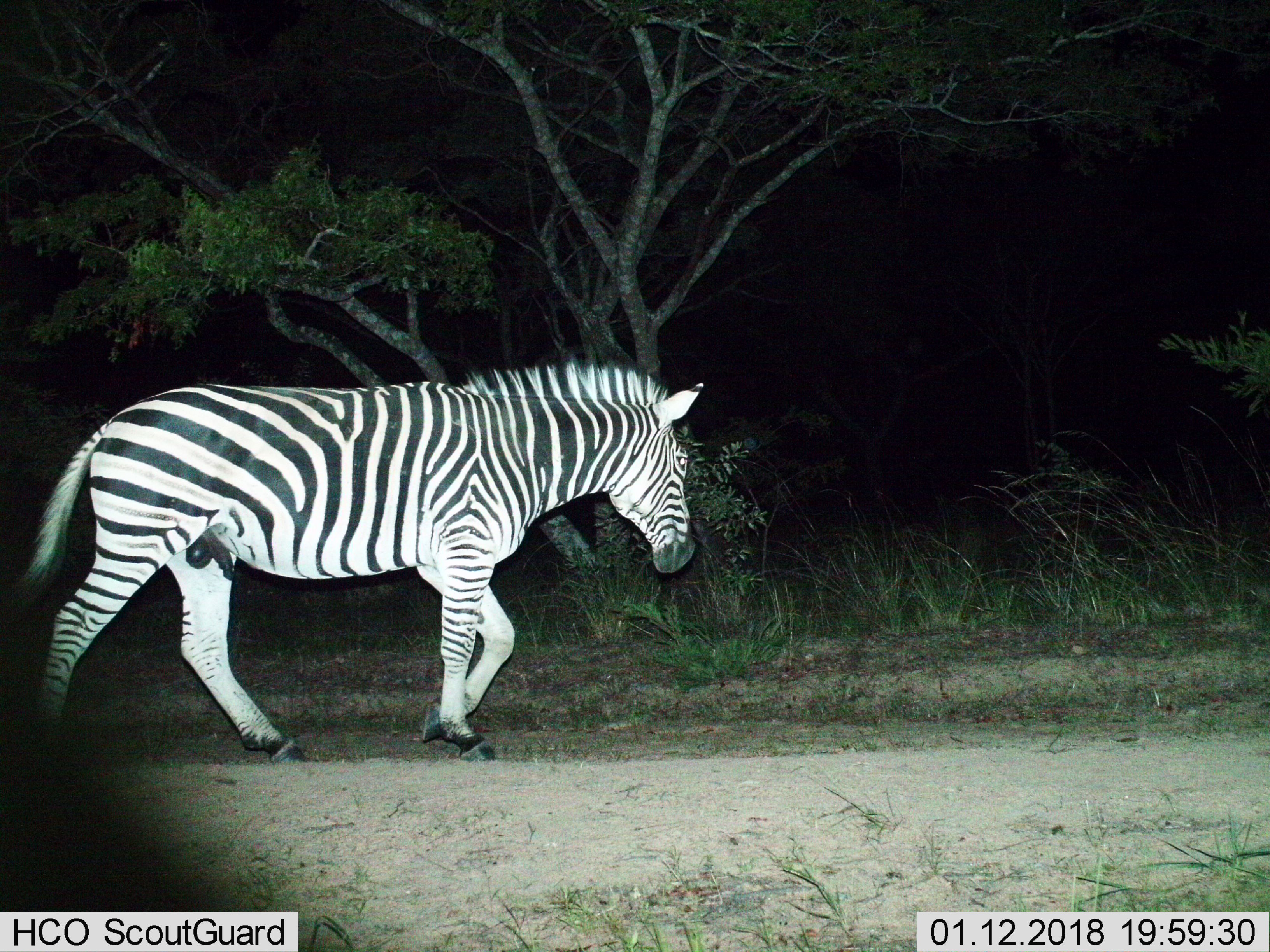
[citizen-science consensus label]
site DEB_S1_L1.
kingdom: Animalia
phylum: Chordata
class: Mammalia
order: Perissodactyla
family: Equidae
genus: Equus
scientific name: Equus quagga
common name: plains zebra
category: zebraplains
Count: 1.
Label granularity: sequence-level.